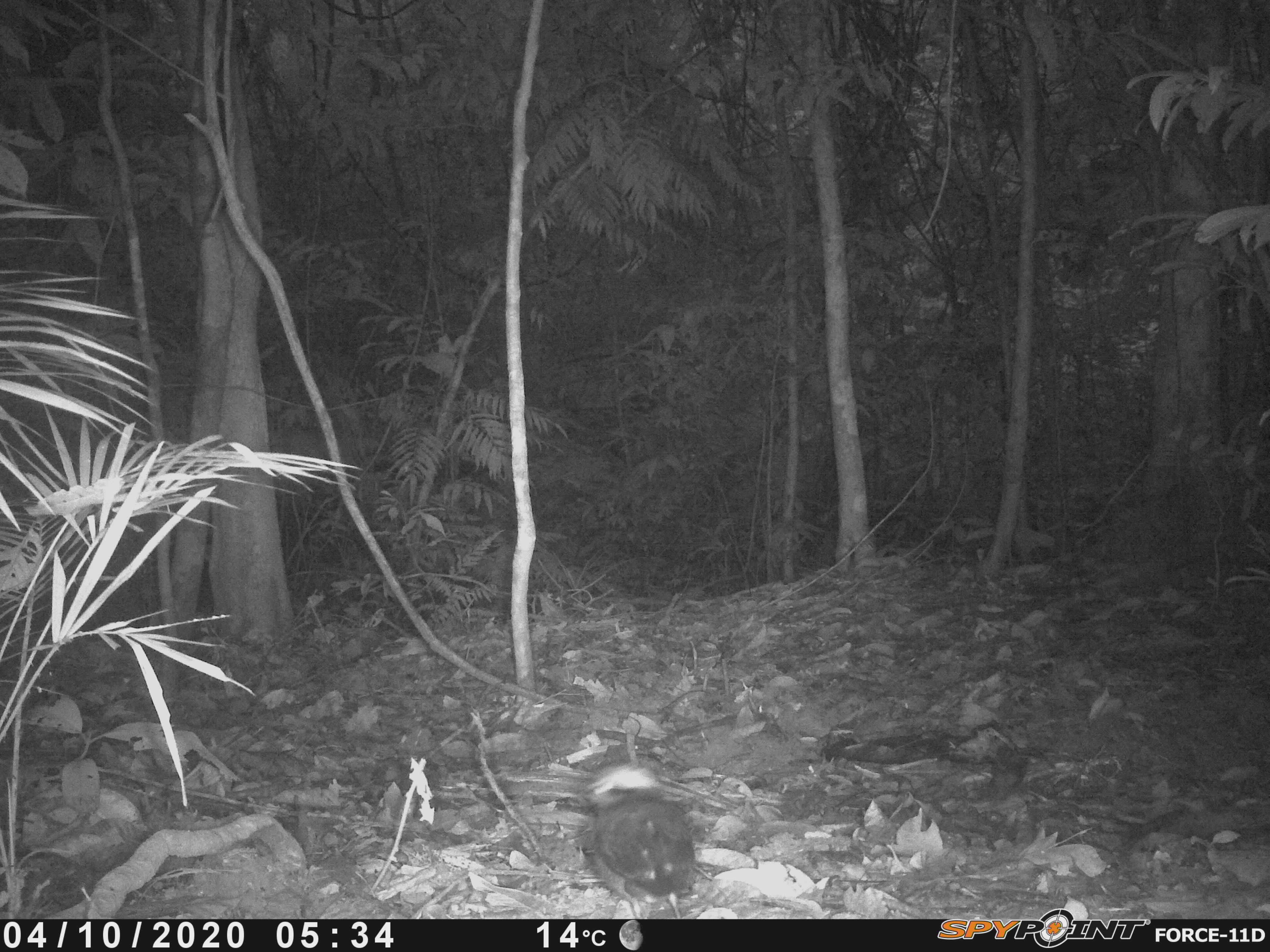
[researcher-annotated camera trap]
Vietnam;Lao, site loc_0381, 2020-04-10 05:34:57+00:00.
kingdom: Animalia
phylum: Chordata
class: Aves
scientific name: Aves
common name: bird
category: unidentified bird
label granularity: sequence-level